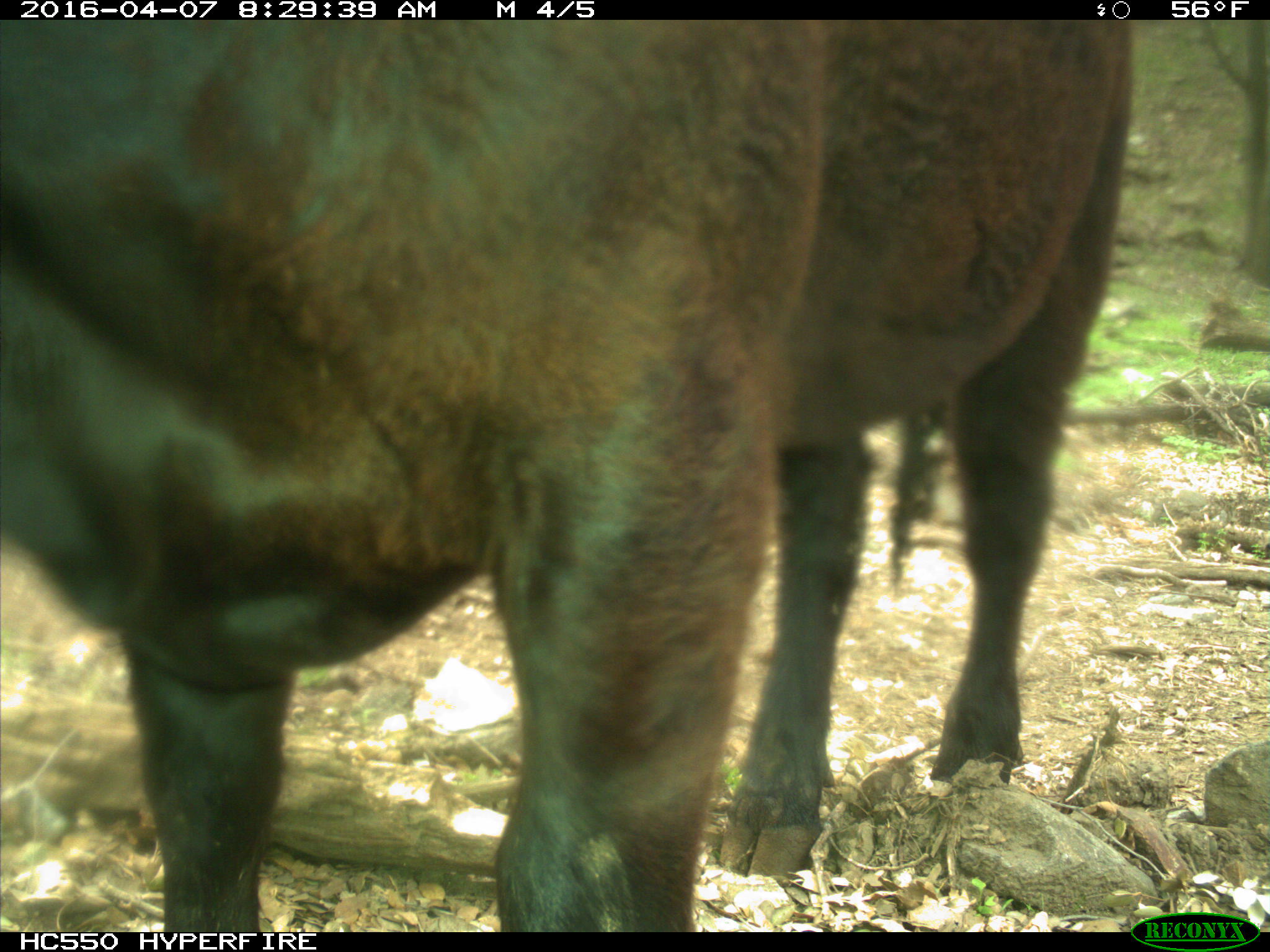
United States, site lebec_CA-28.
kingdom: Animalia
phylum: Chordata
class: Mammalia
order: Artiodactyla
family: Bovidae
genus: Bos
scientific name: Bos taurus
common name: domestic cow